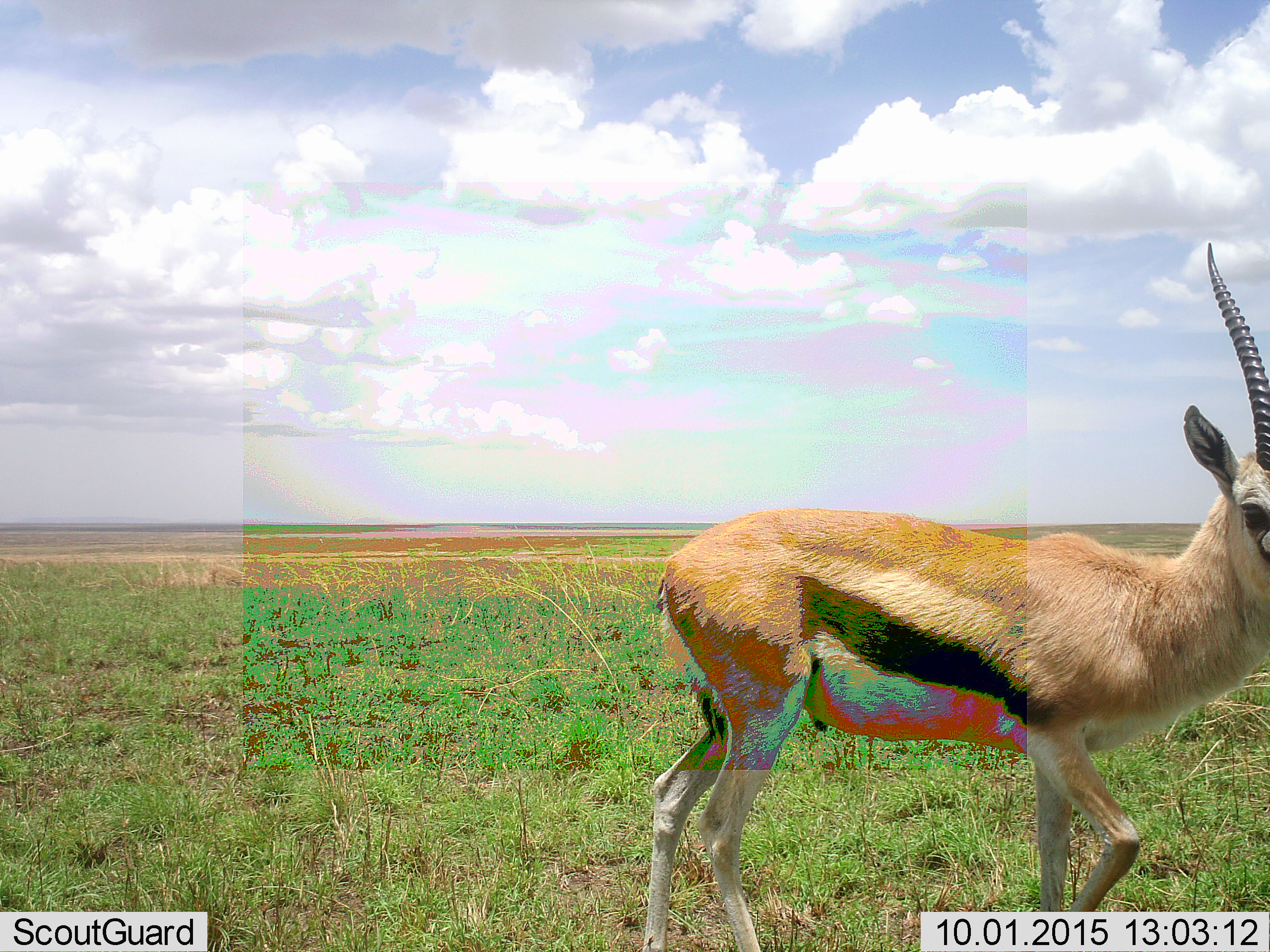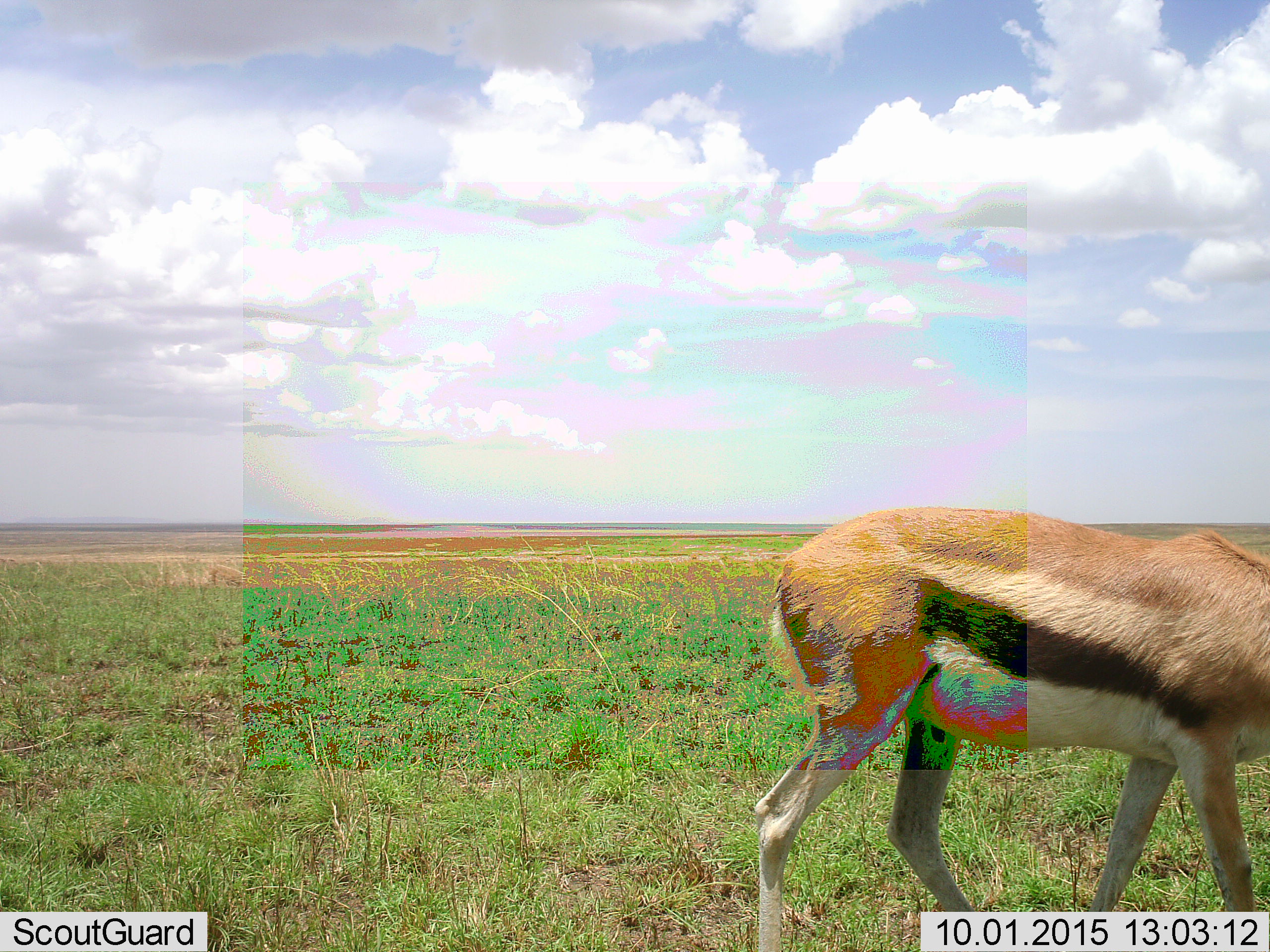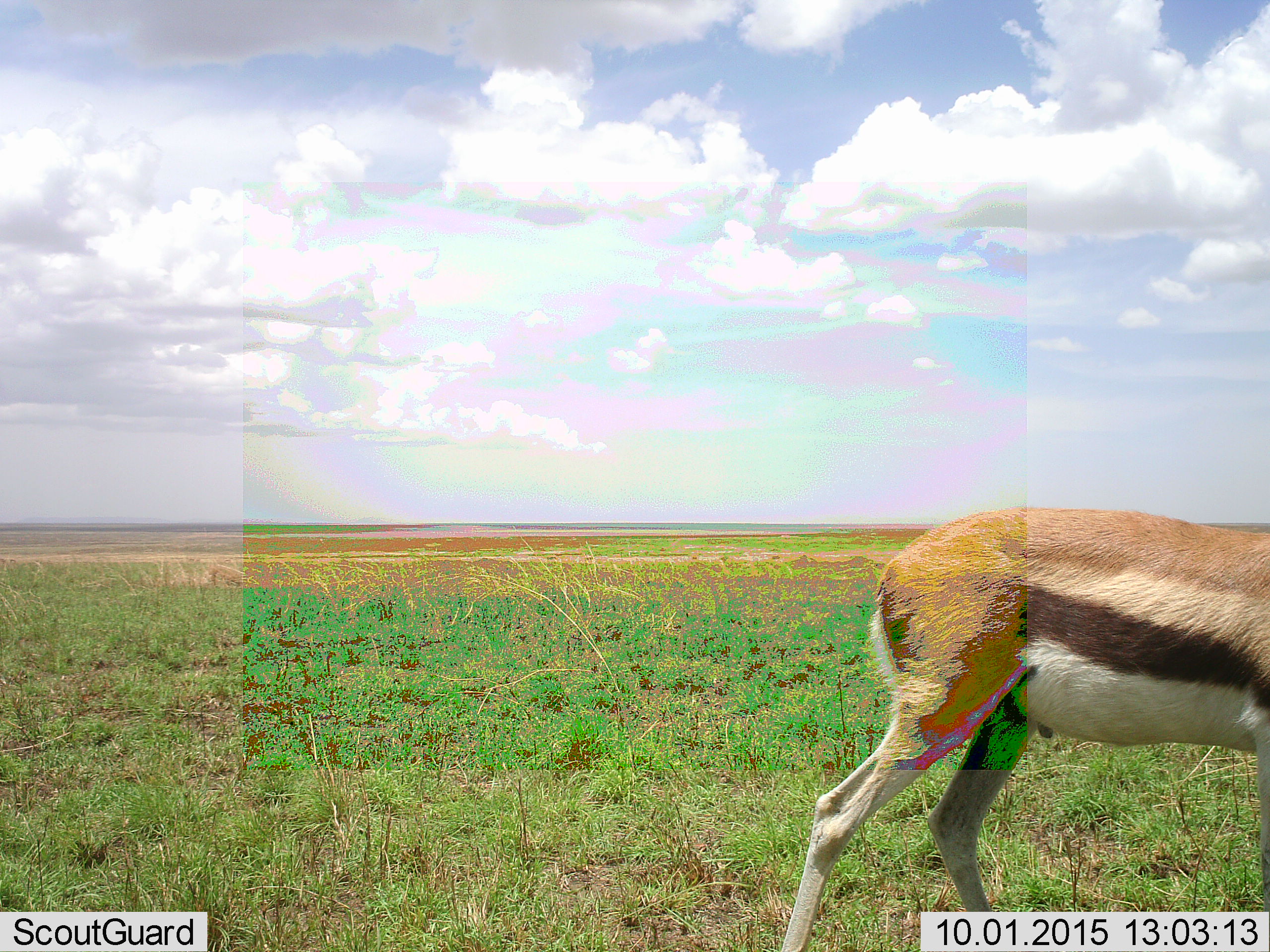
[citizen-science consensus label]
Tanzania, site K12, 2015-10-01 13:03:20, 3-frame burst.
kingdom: Animalia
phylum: Chordata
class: Mammalia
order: Artiodactyla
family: Bovidae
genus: Eudorcas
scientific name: Eudorcas thomsonii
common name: thomson's gazelle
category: gazellethomsons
Gazellethomsons (thomson's gazelle) (Eudorcas thomsonii), count 1. Behavior (volunteer vote fractions): standing 44%, resting 0%, moving 89%, interacting 0%. Young present (vote fraction): 0%. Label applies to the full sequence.